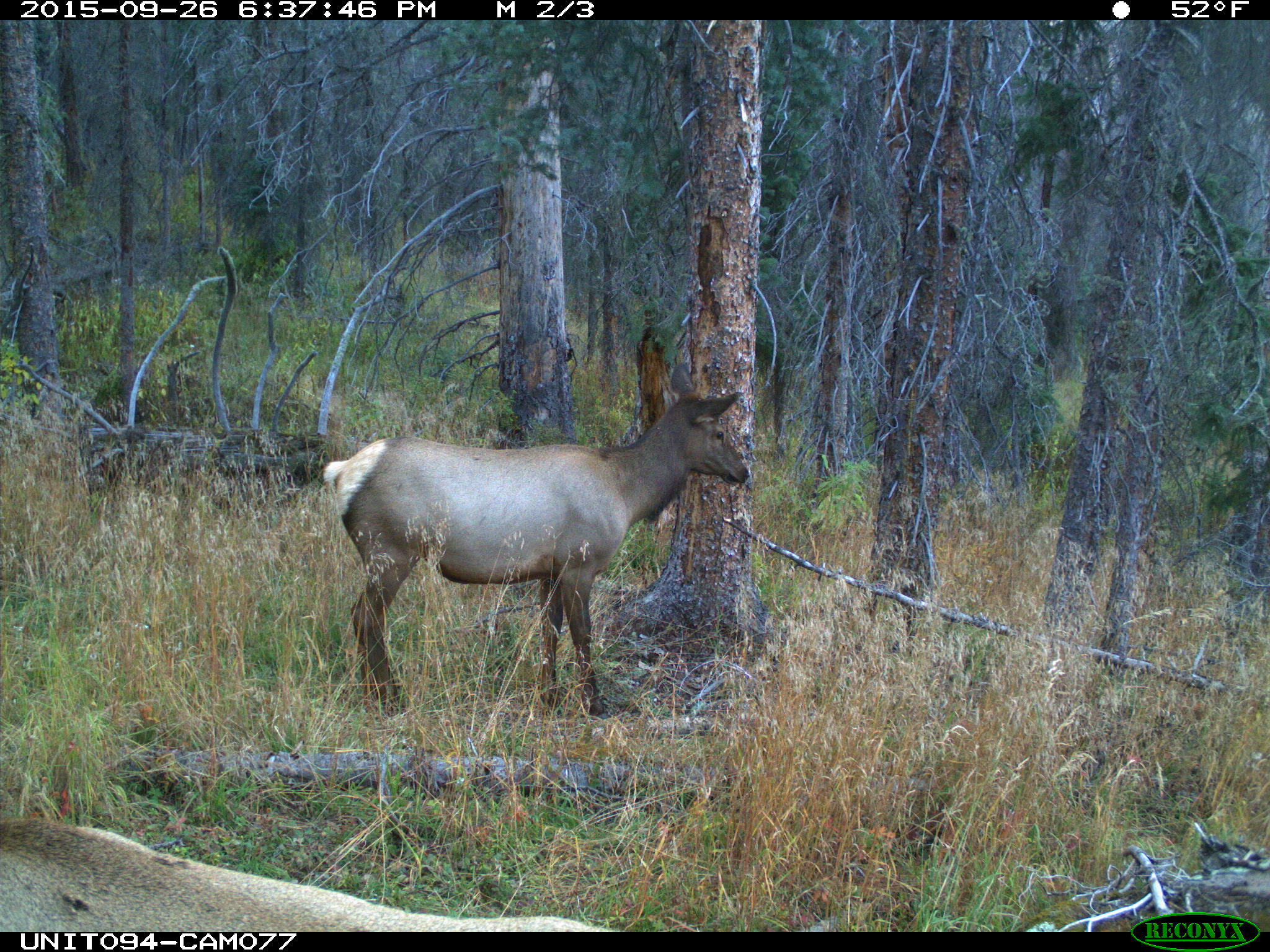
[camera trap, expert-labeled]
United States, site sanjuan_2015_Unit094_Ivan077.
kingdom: Animalia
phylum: Chordata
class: Mammalia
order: Artiodactyla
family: Cervidae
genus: Cervus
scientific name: Cervus elaphus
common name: red deer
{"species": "Cervus elaphus (red deer)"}